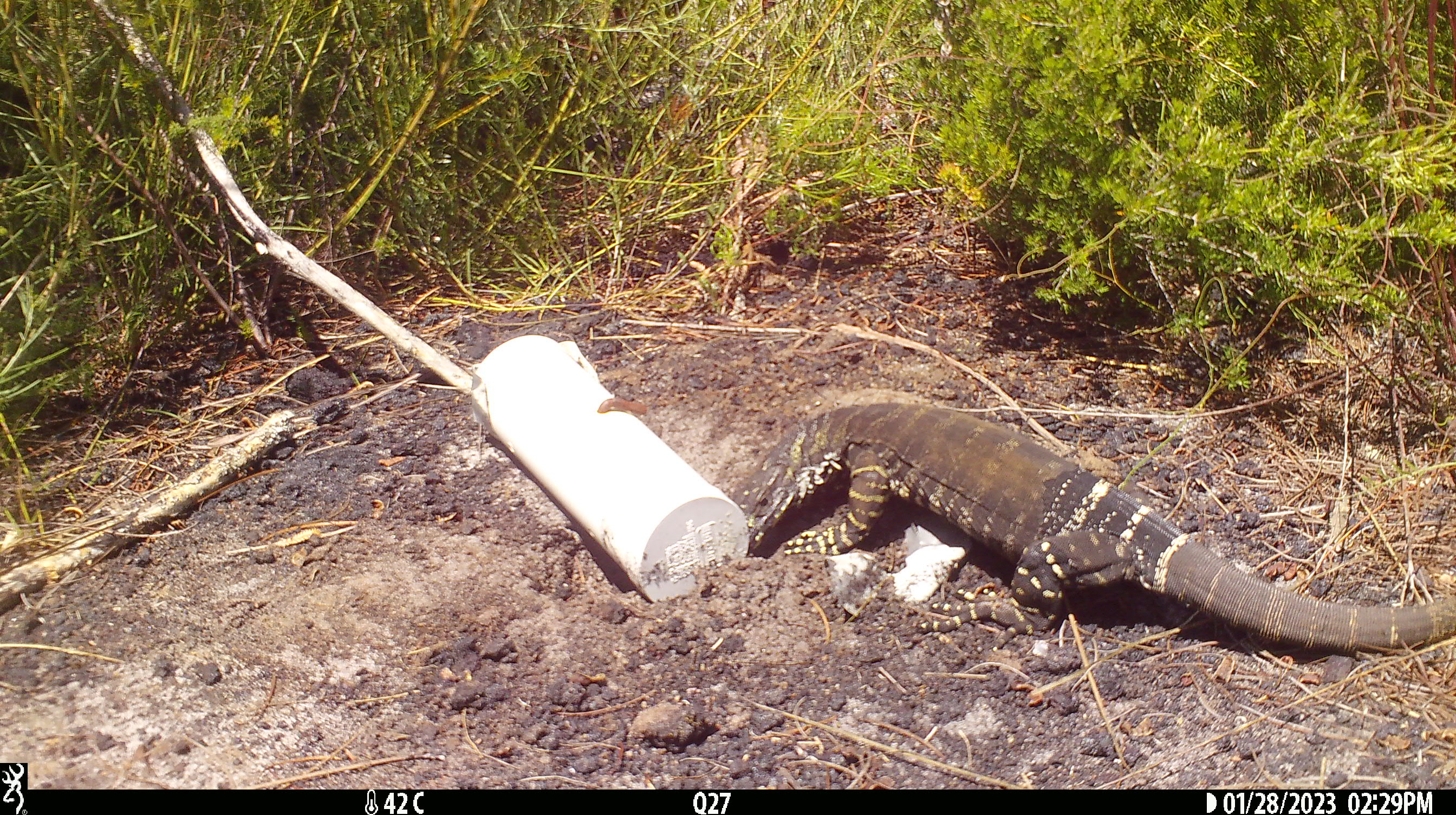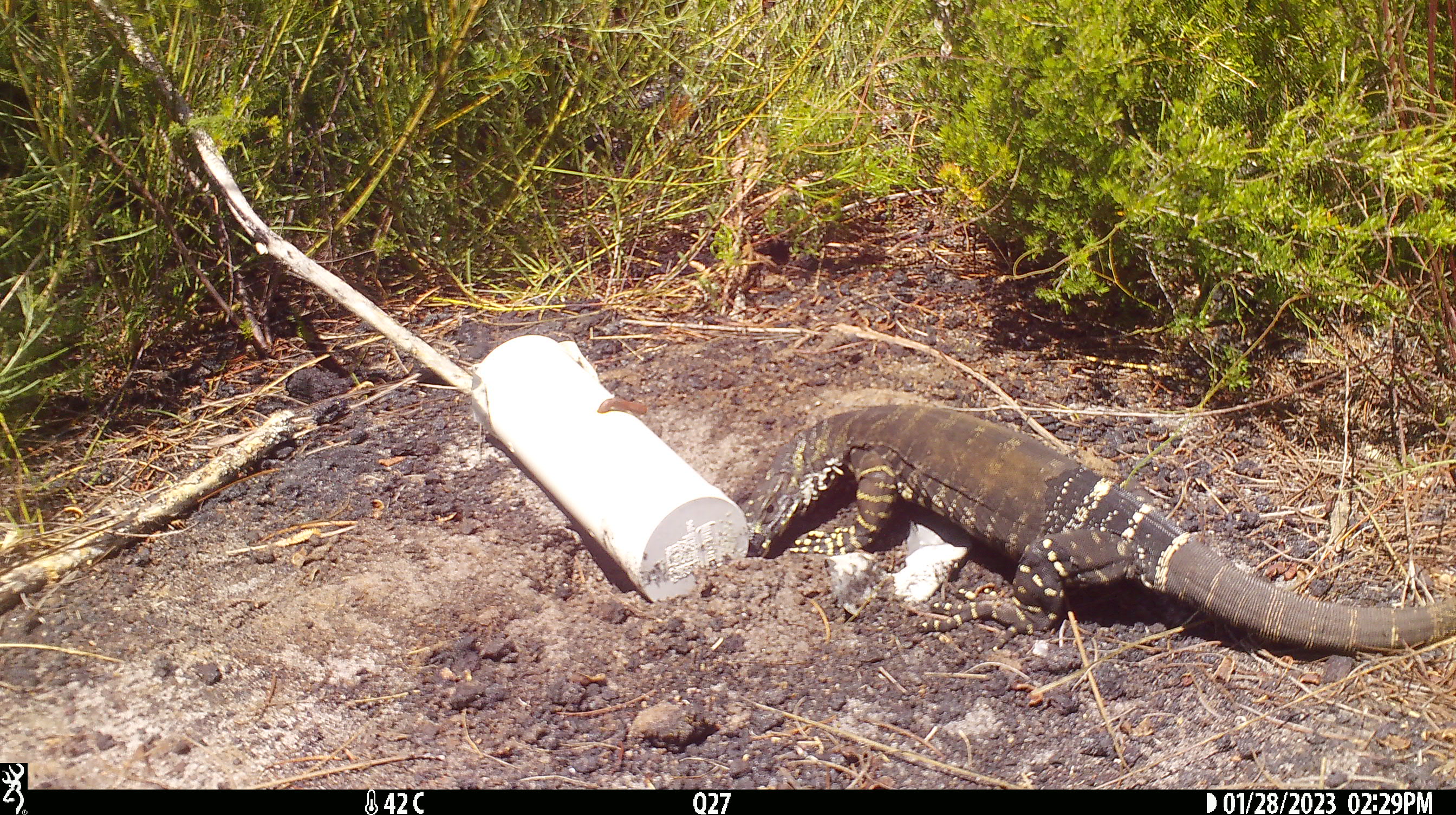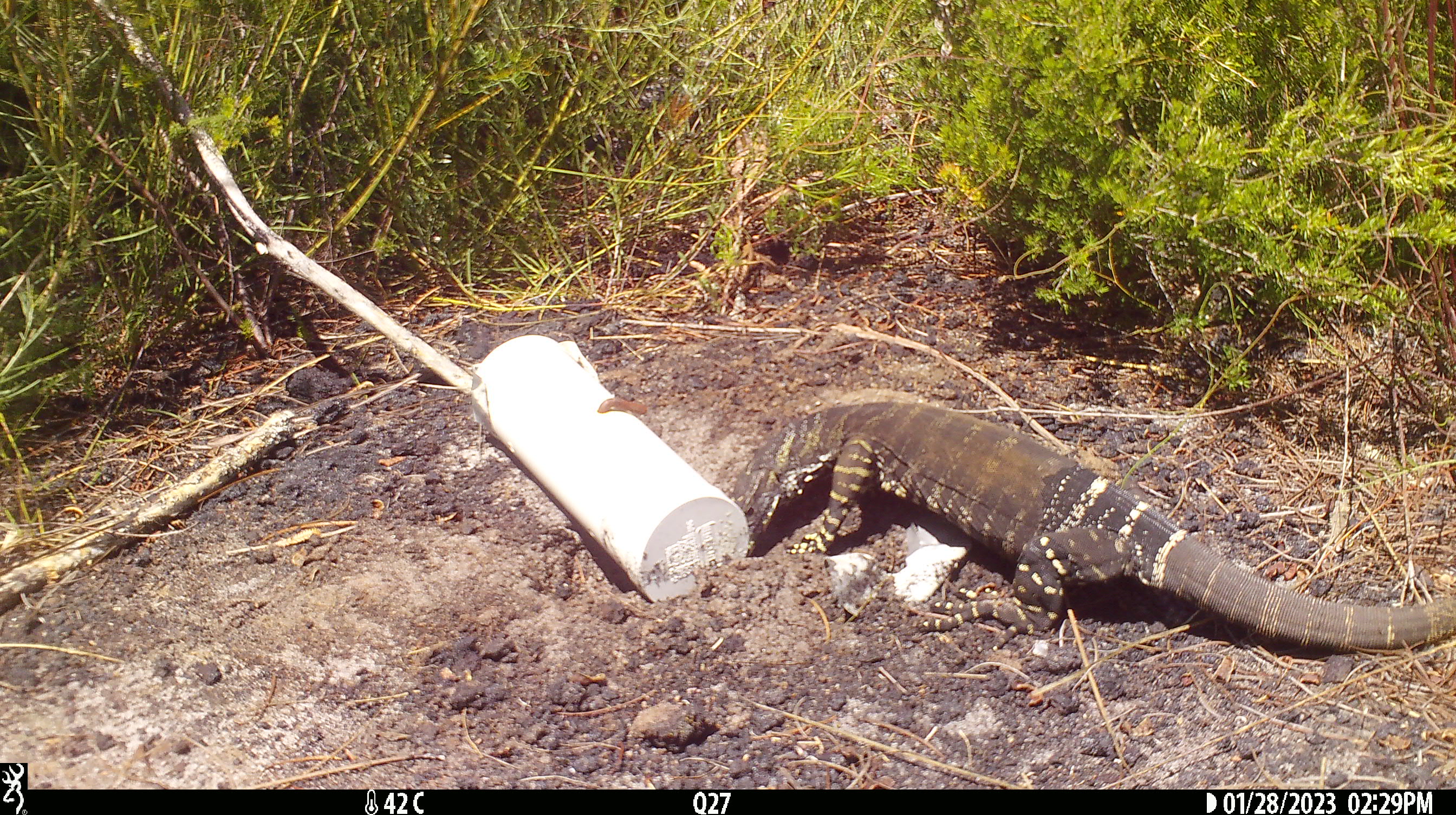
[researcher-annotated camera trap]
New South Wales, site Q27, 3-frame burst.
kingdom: Animalia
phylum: Chordata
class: Reptilia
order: Squamata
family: Varanidae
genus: Varanus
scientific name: Varanus varius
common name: lace monitor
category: goanna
Goanna (lace monitor) (Varanus varius).